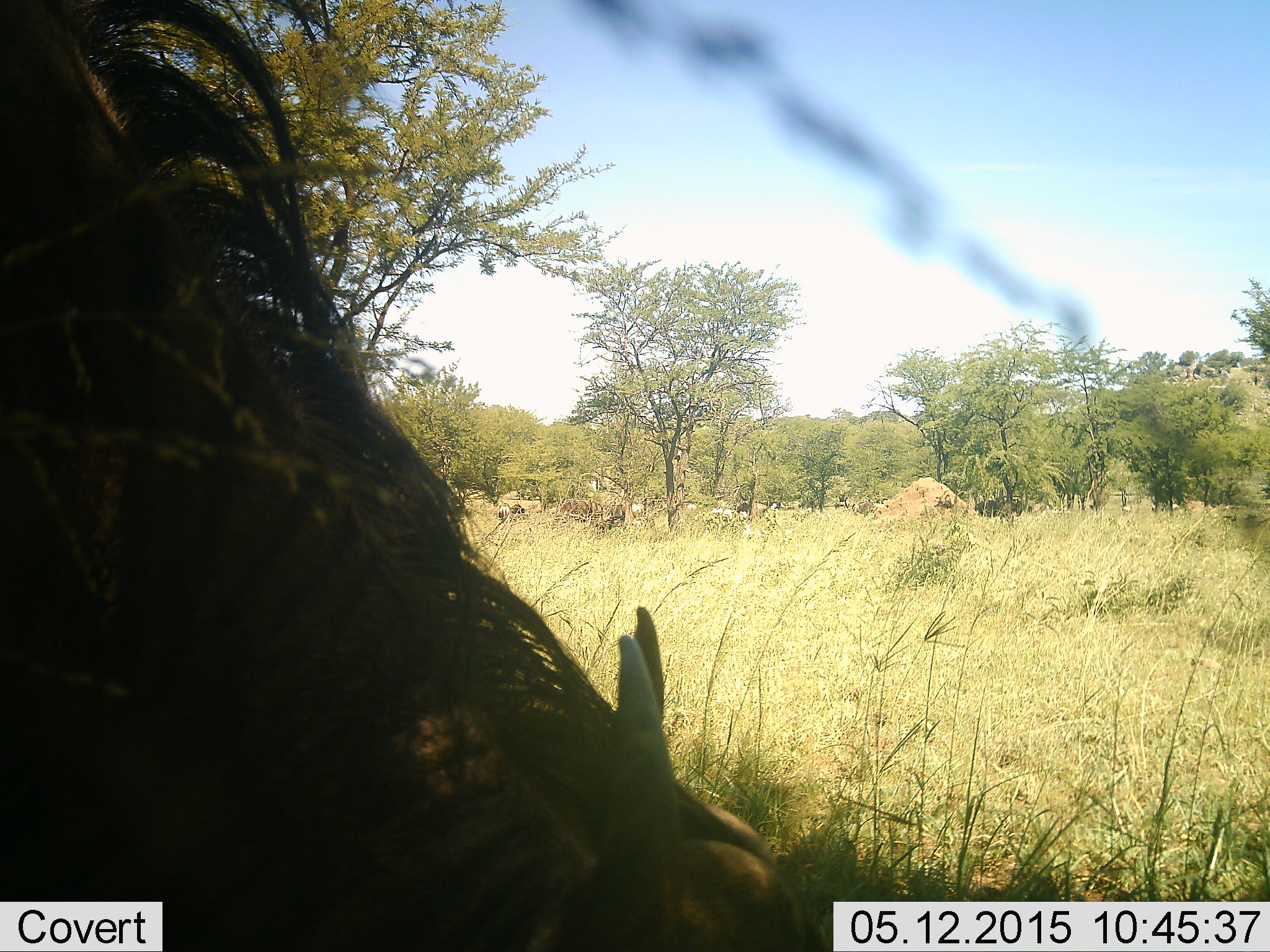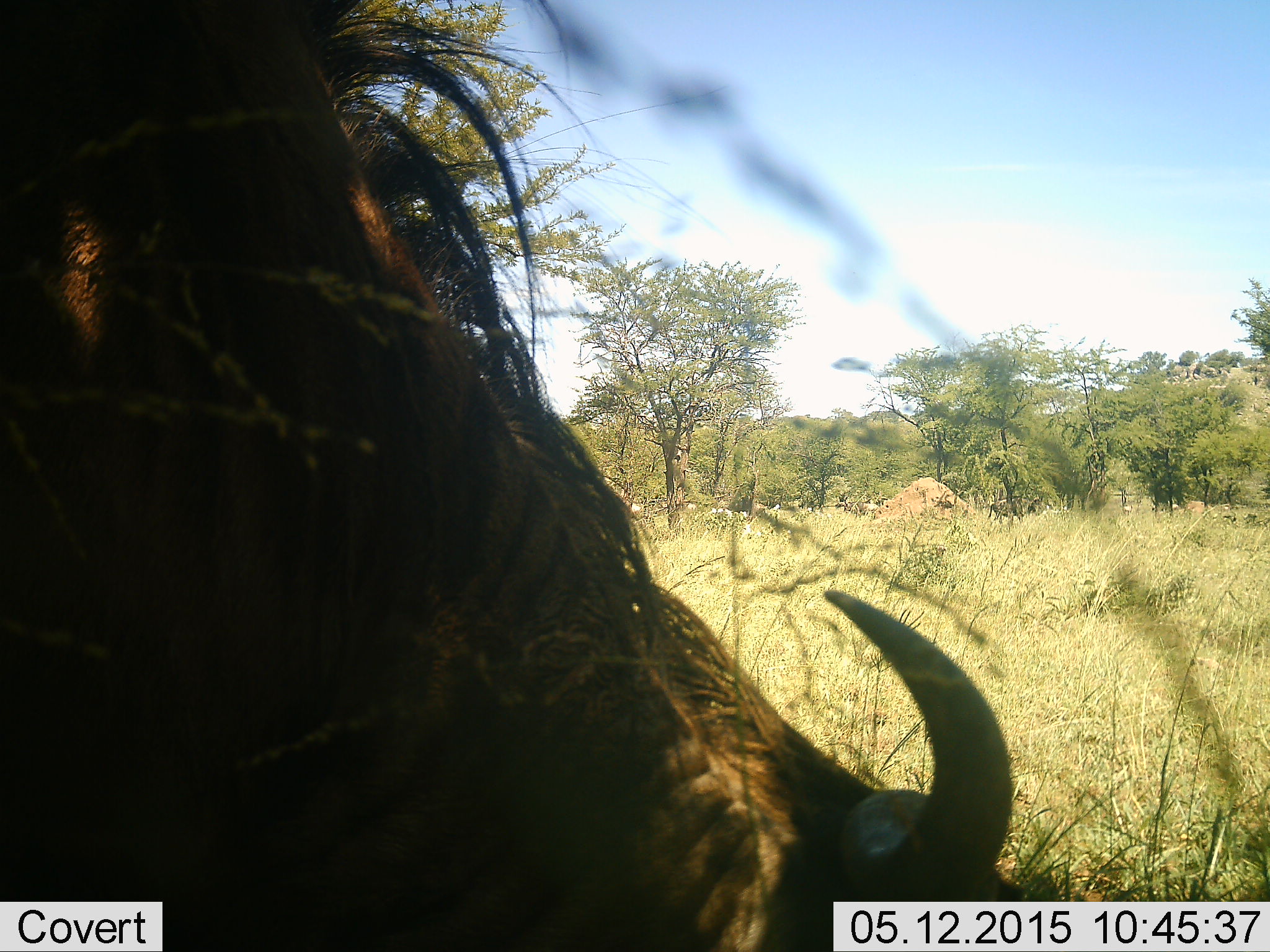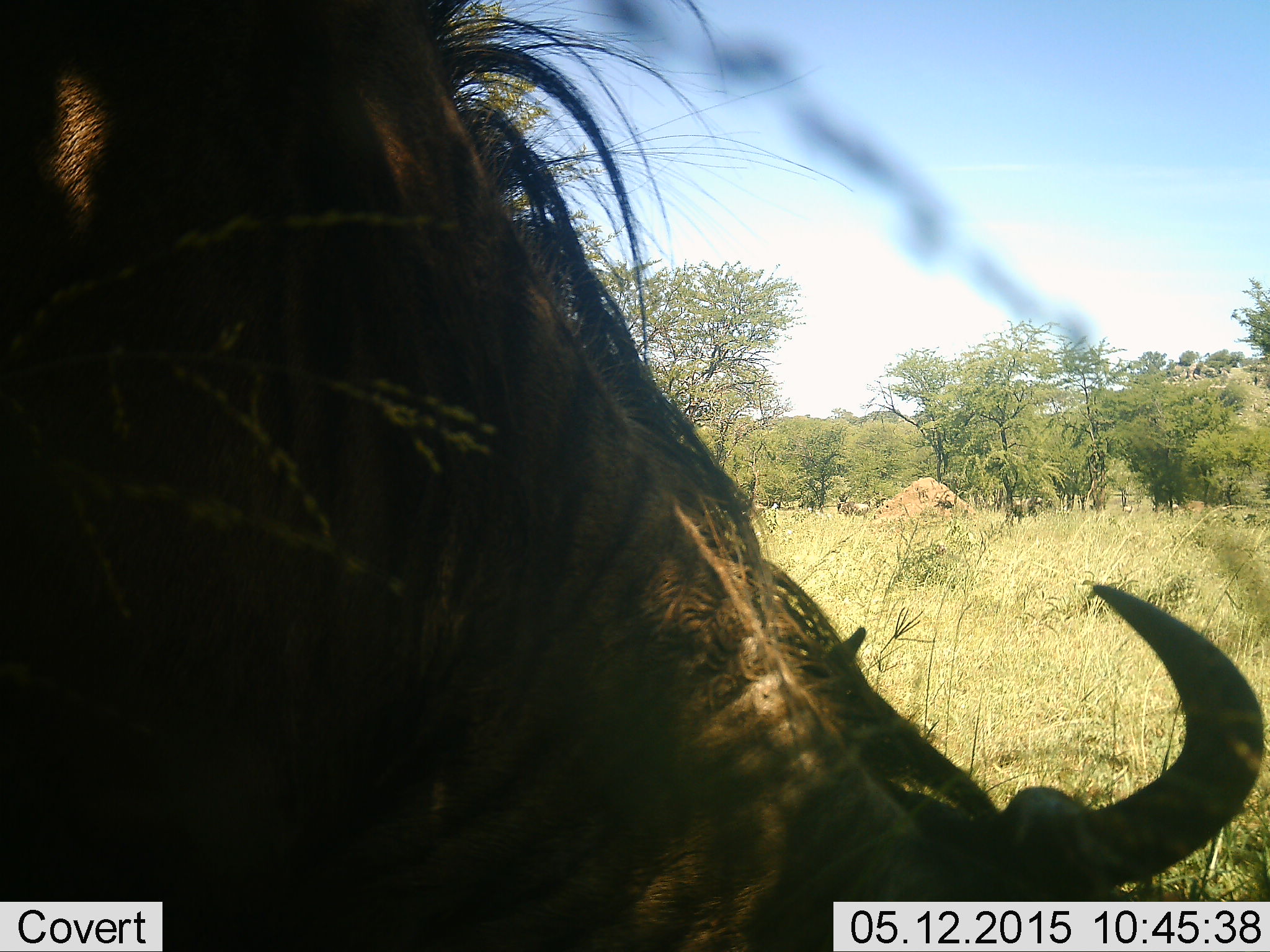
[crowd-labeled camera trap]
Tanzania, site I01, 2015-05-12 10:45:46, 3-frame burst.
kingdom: Animalia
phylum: Chordata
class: Mammalia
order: Artiodactyla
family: Bovidae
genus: Connochaetes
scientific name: Connochaetes taurinus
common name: blue wildebeest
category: wildebeest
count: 1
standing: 40%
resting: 0%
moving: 30%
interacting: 10%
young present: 0%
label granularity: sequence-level